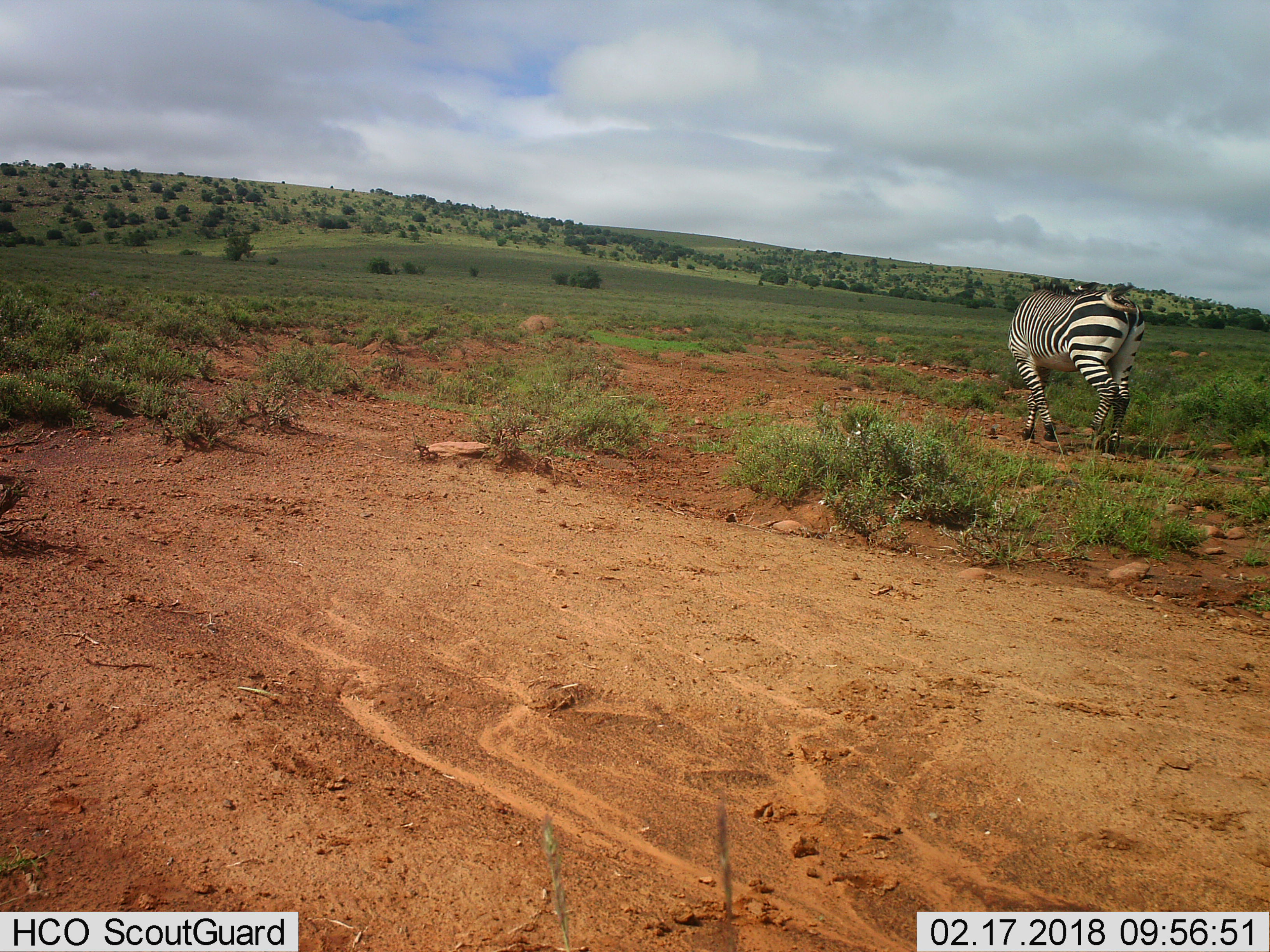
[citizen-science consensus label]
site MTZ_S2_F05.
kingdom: Animalia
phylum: Chordata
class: Mammalia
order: Perissodactyla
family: Equidae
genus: Equus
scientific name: Equus zebra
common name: mountain zebra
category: zebramountain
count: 1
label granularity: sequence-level